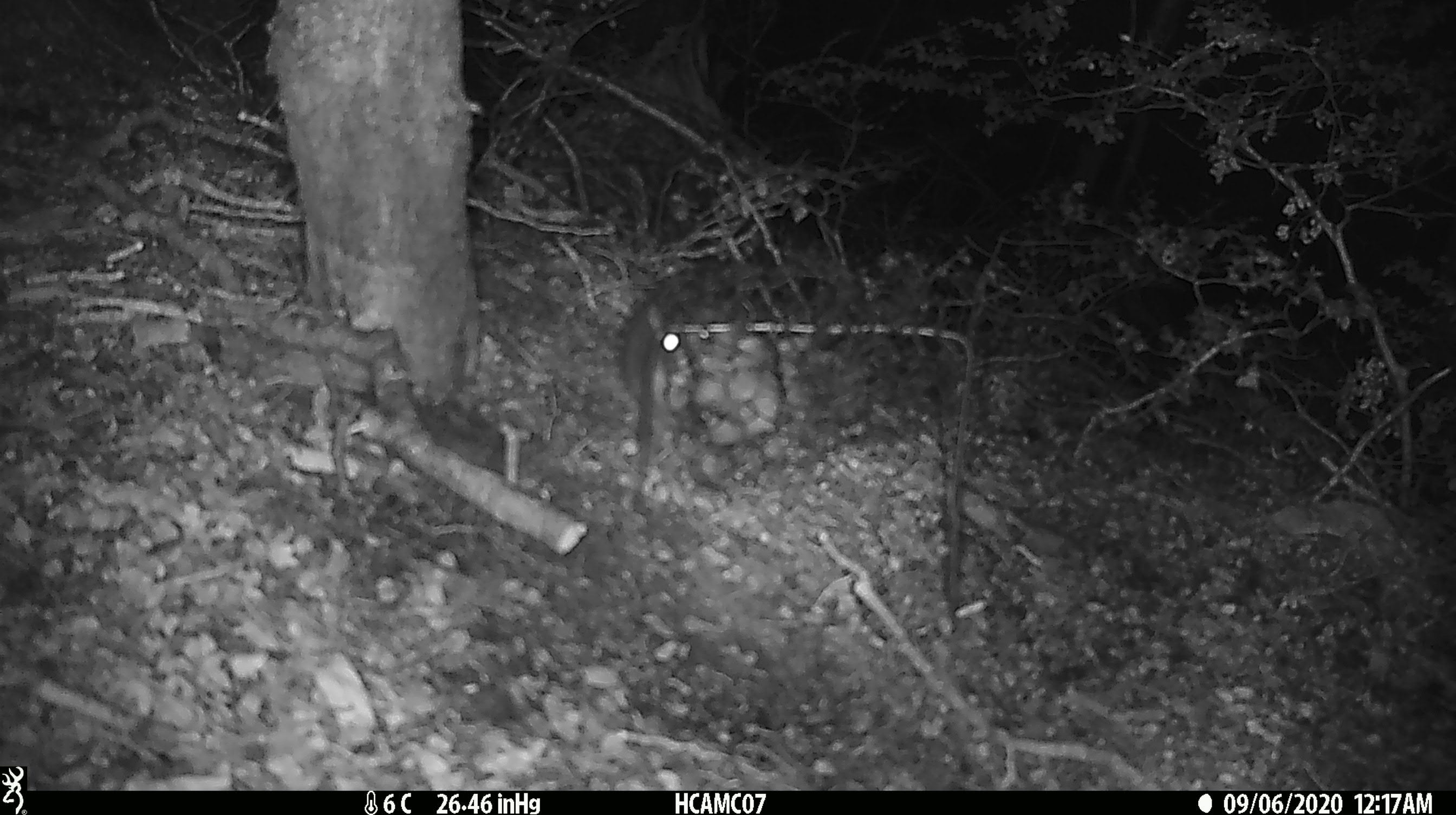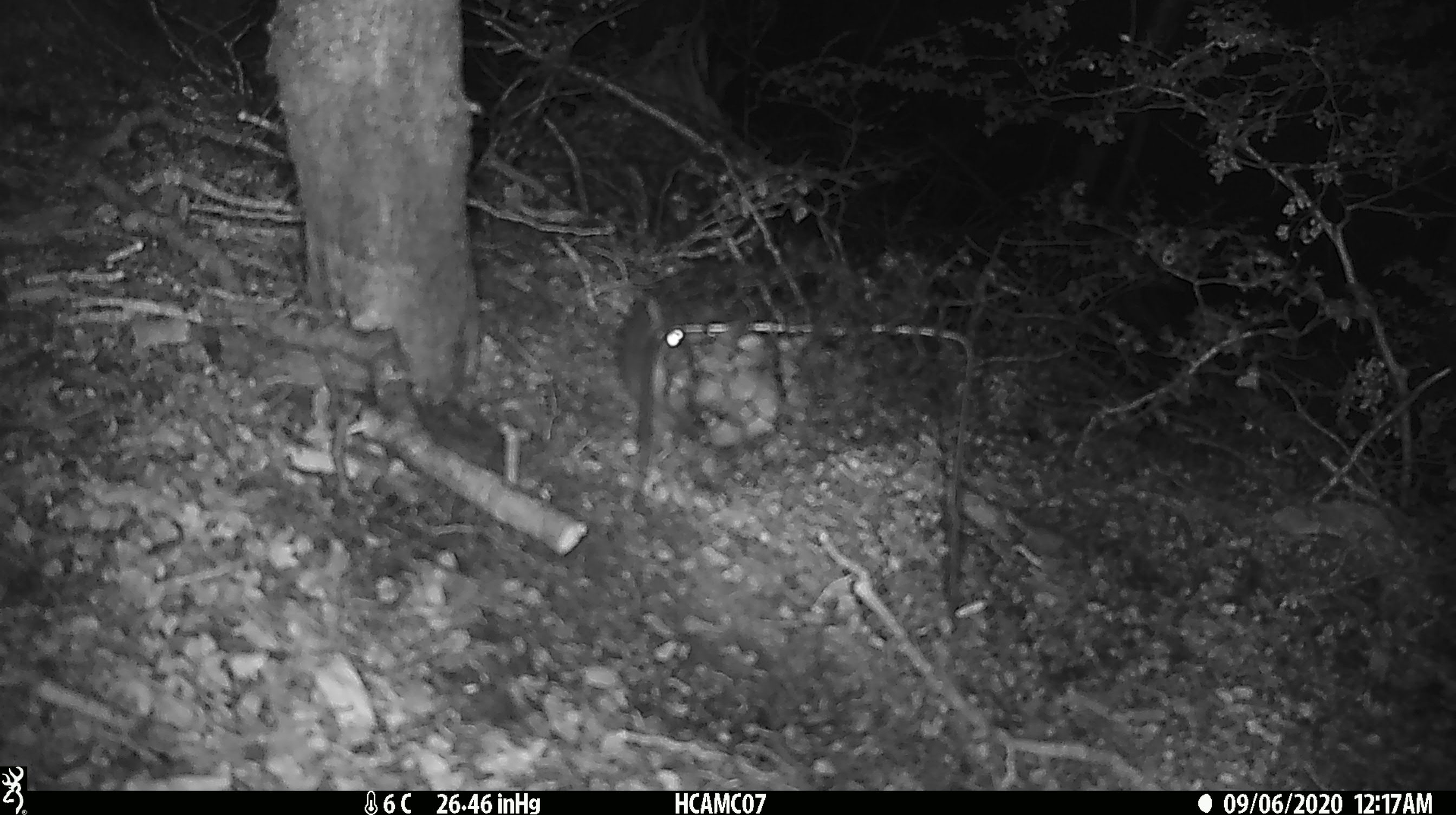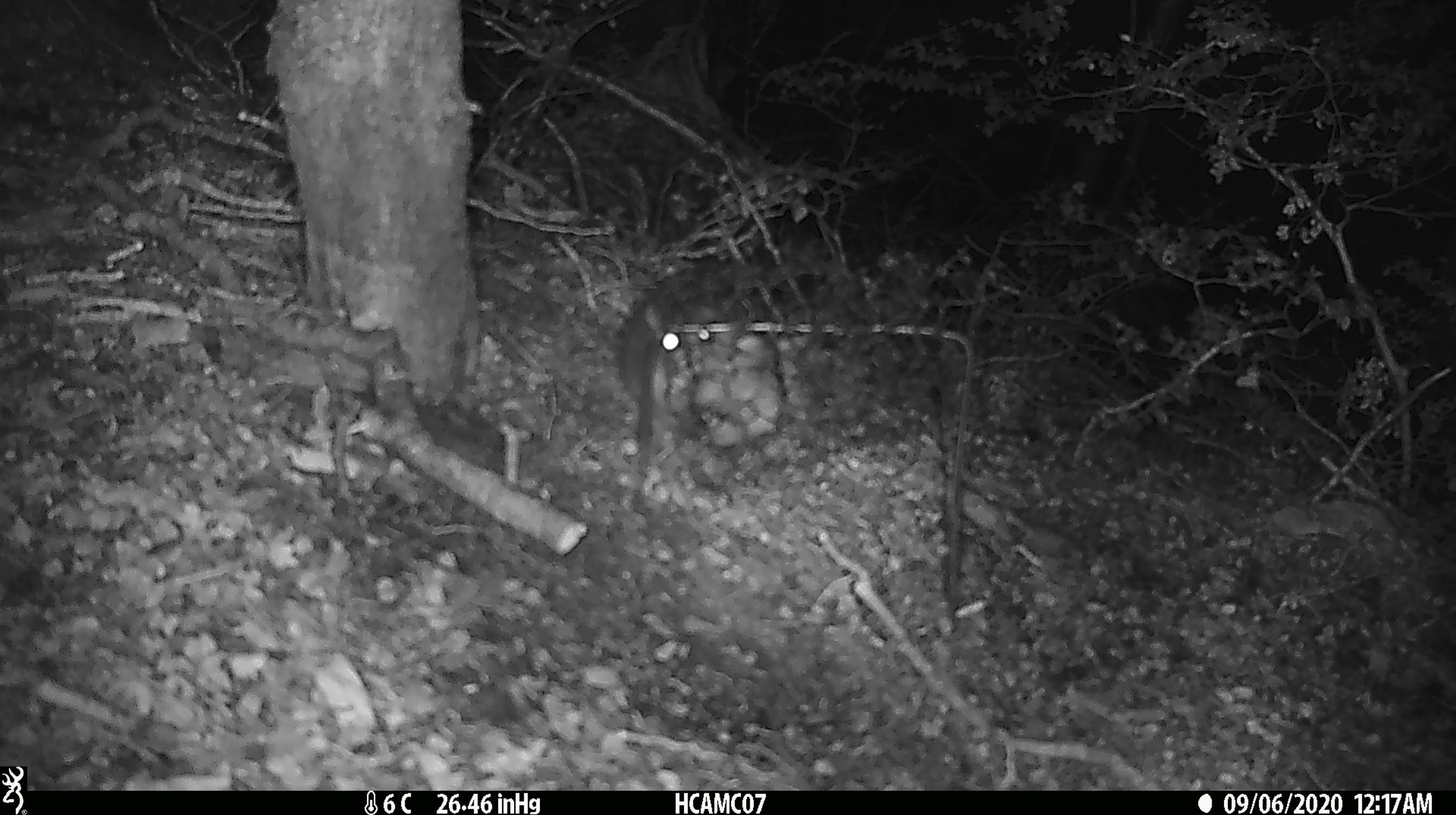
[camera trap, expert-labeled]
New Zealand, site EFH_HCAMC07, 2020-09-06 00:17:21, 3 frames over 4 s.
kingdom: Animalia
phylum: Chordata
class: Mammalia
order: Rodentia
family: Muridae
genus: Rattus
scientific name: Rattus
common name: rat